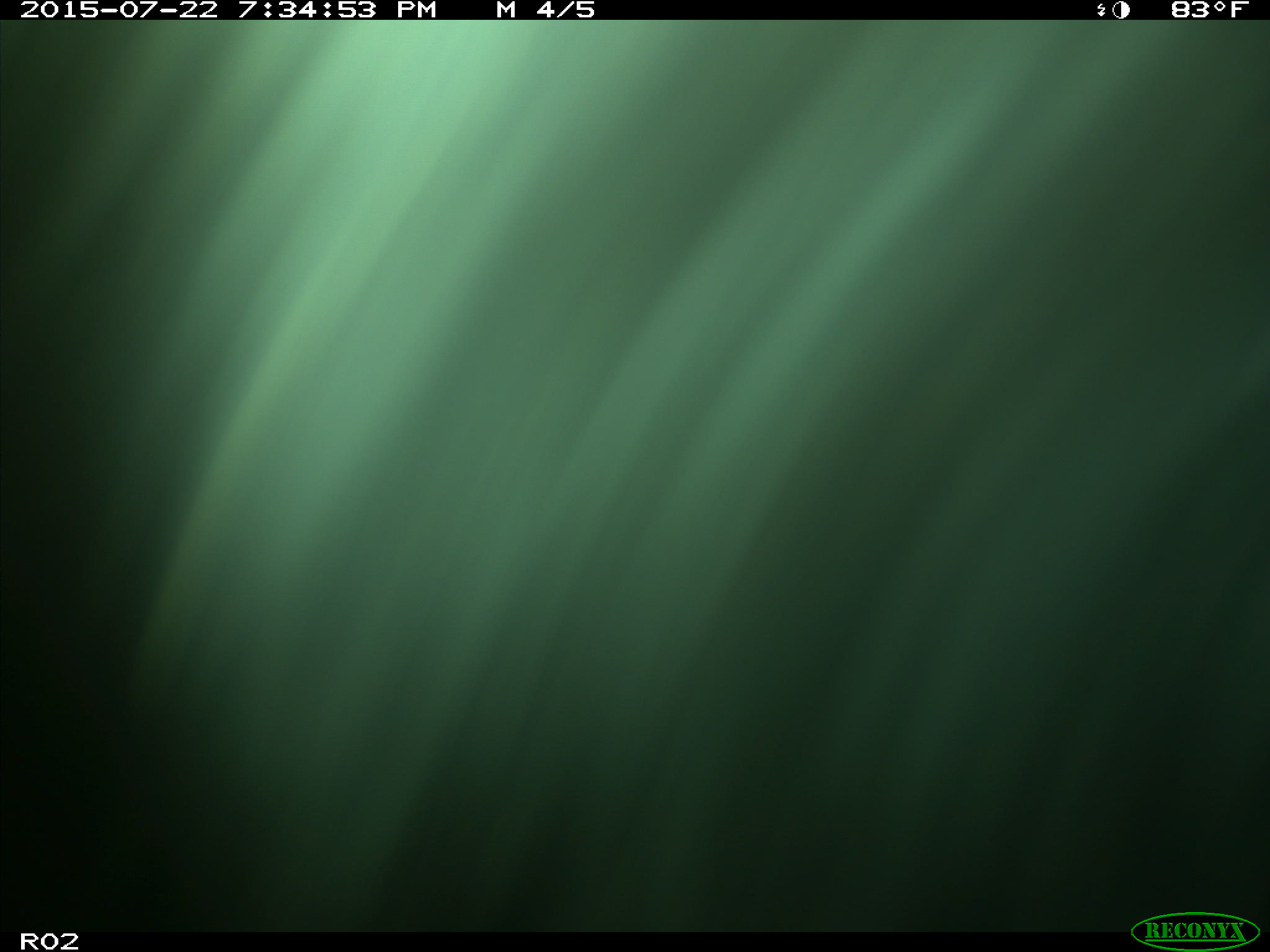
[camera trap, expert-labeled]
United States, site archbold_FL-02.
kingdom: Animalia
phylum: Chordata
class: Mammalia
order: Artiodactyla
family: Bovidae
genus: Bos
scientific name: Bos taurus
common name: domestic cow